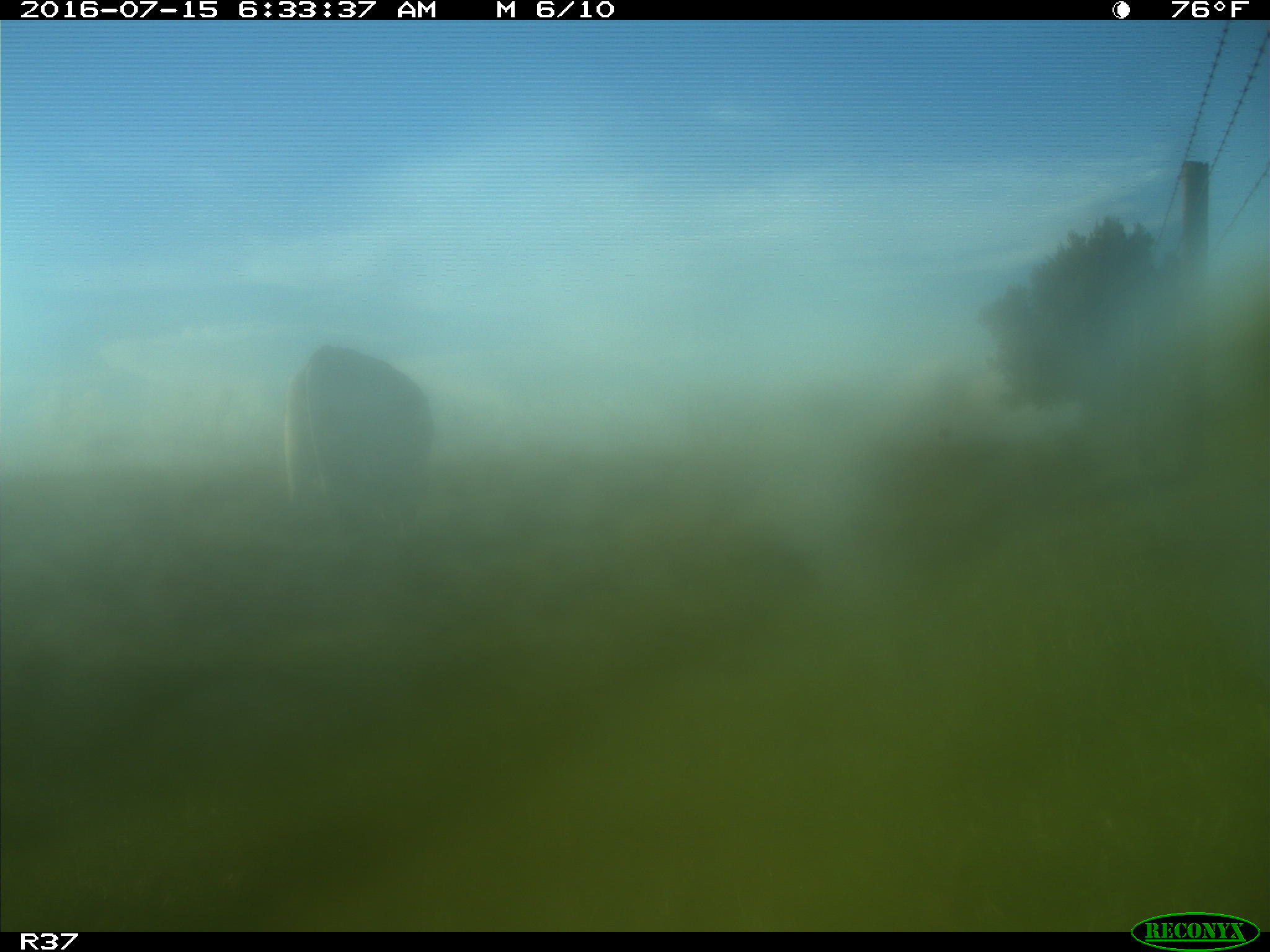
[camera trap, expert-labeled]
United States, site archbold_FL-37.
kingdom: Animalia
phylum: Chordata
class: Mammalia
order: Artiodactyla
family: Bovidae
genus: Bos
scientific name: Bos taurus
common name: domestic cow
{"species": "Bos taurus (domestic cow)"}